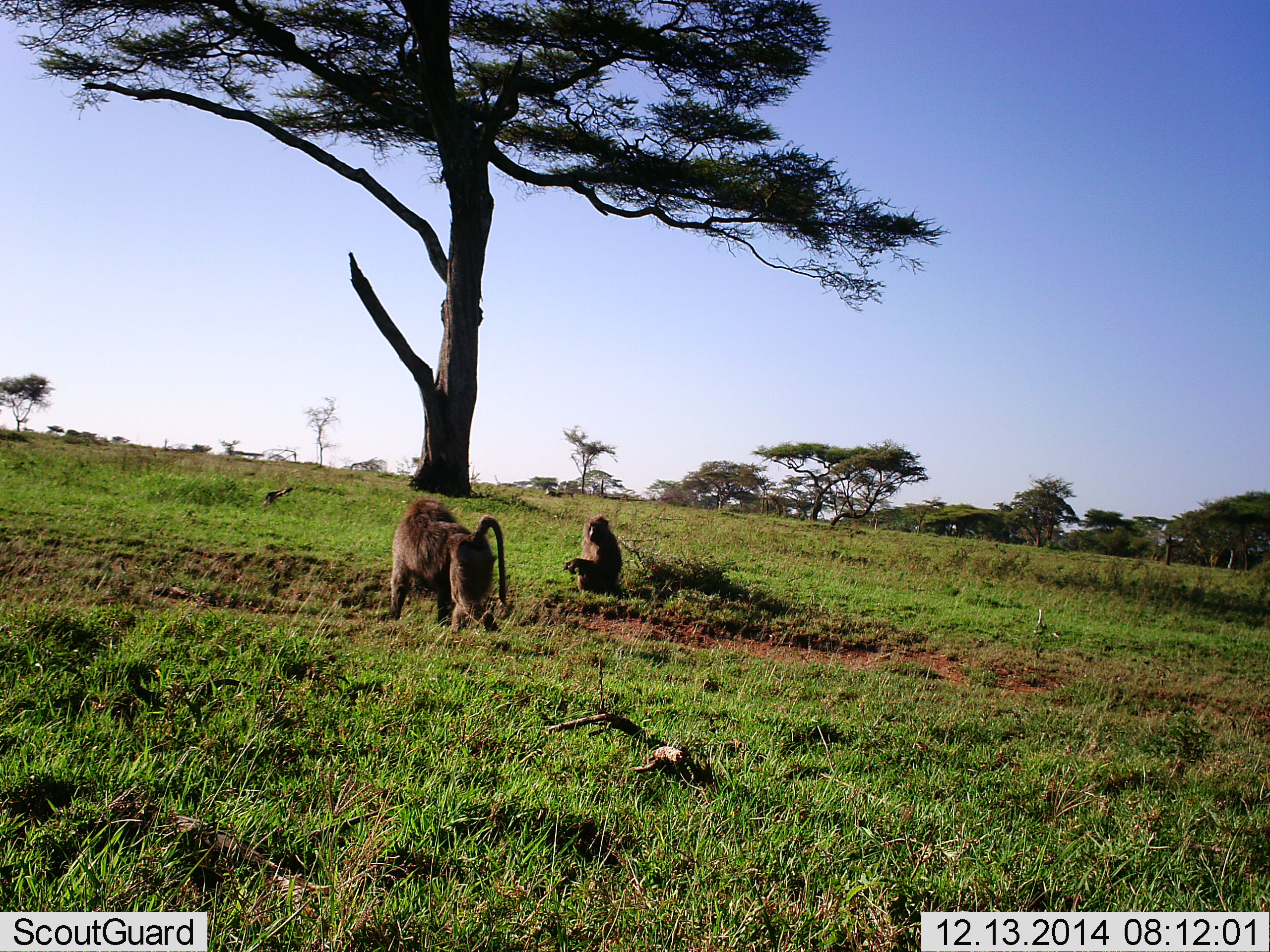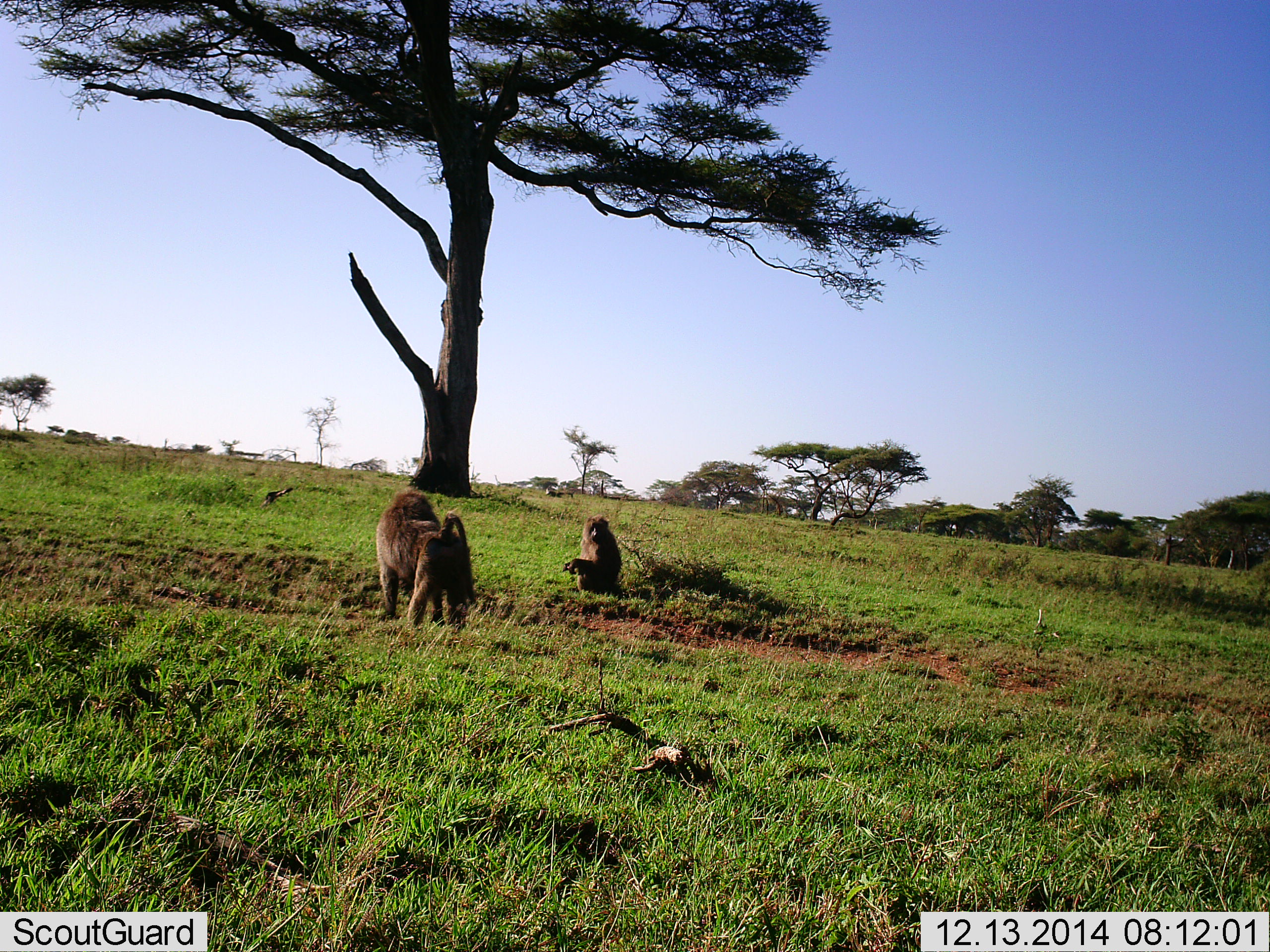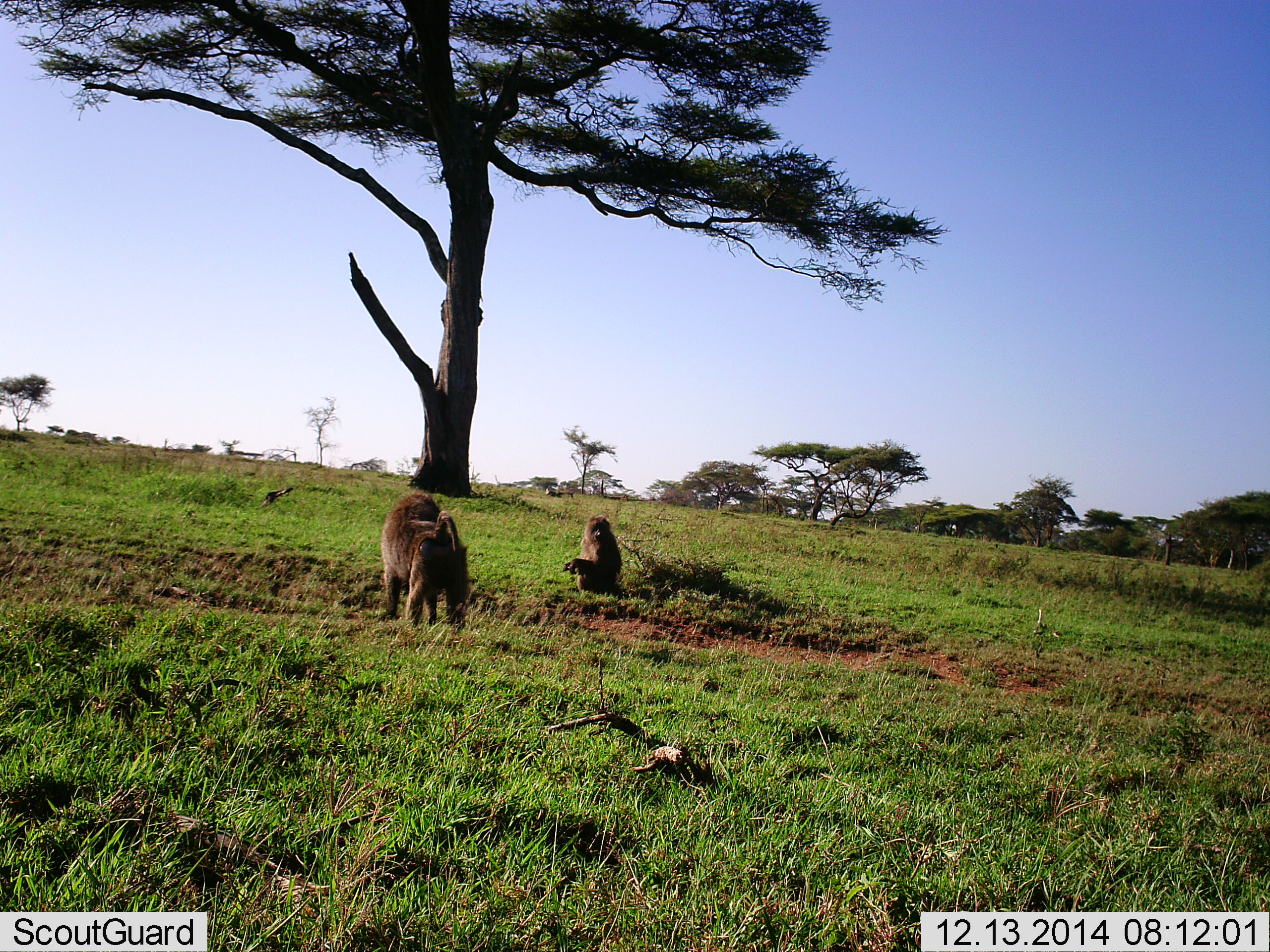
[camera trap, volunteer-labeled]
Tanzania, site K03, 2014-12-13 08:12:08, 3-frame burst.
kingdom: Animalia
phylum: Chordata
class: Mammalia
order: Primates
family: Cercopithecidae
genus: Papio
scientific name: Papio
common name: baboon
Baboon (Papio), count 2. Behavior (volunteer vote fractions): standing 50%, resting 90%, moving 60%, interacting 0%. Young present (vote fraction): 0%. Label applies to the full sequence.